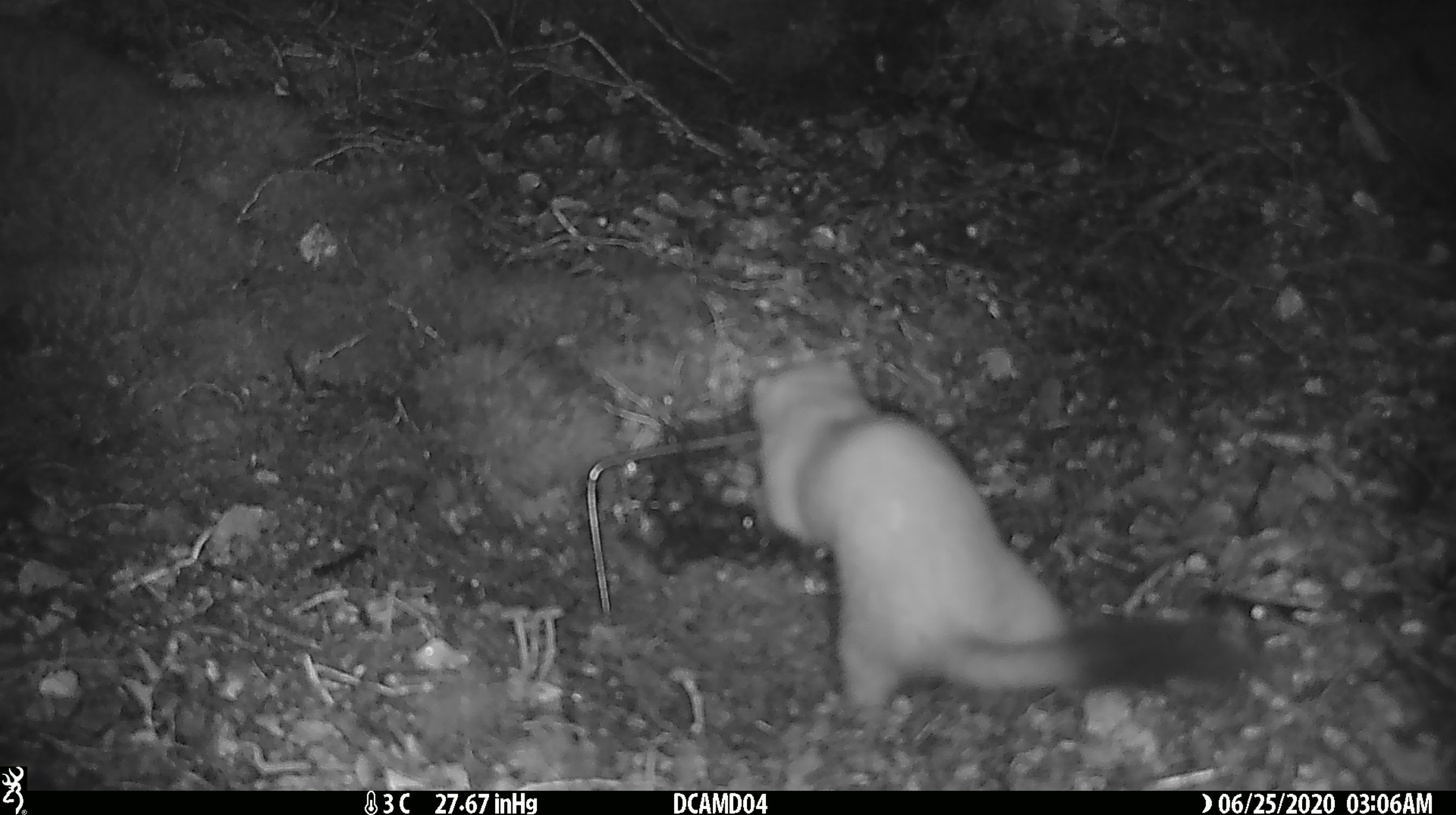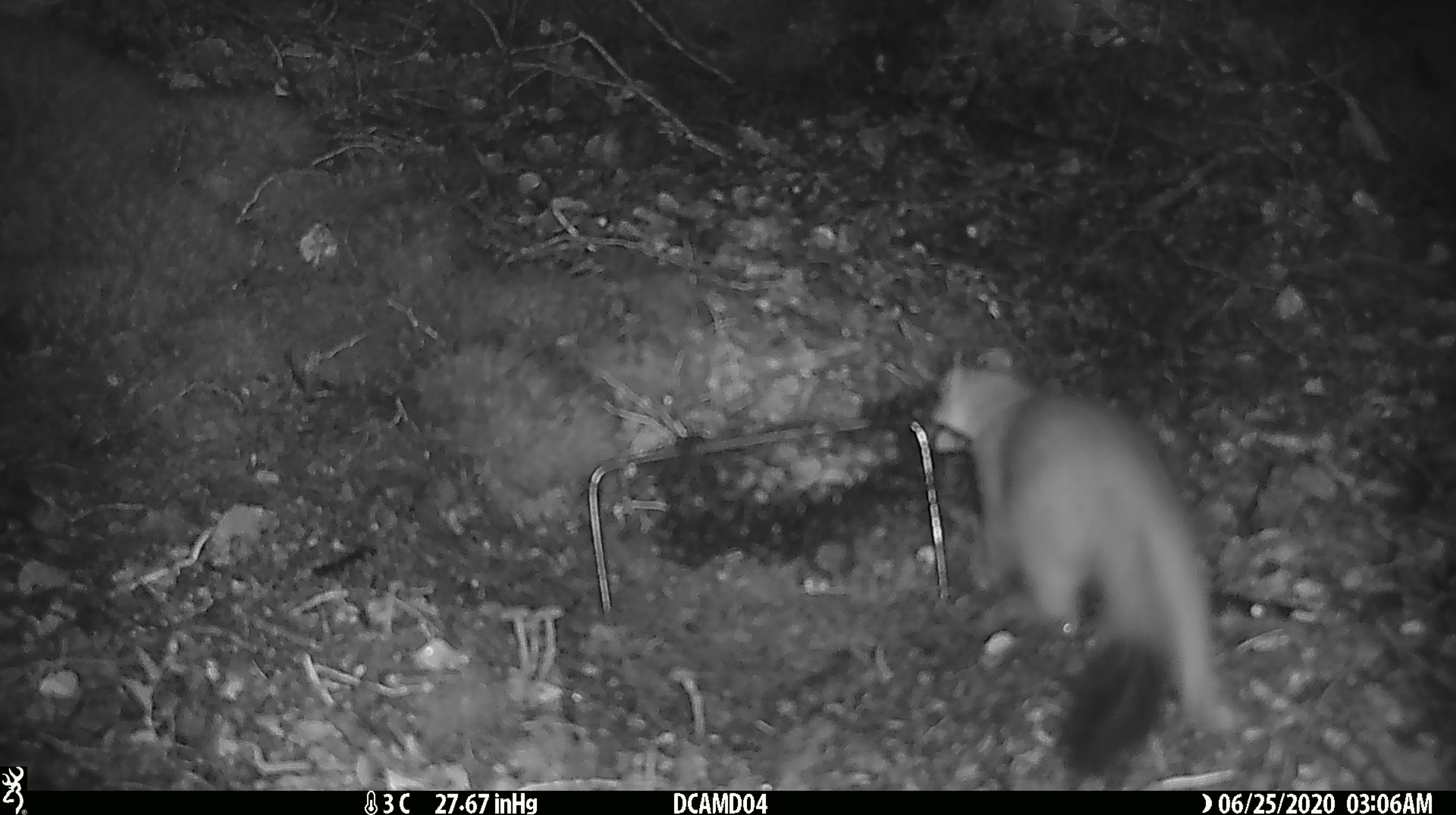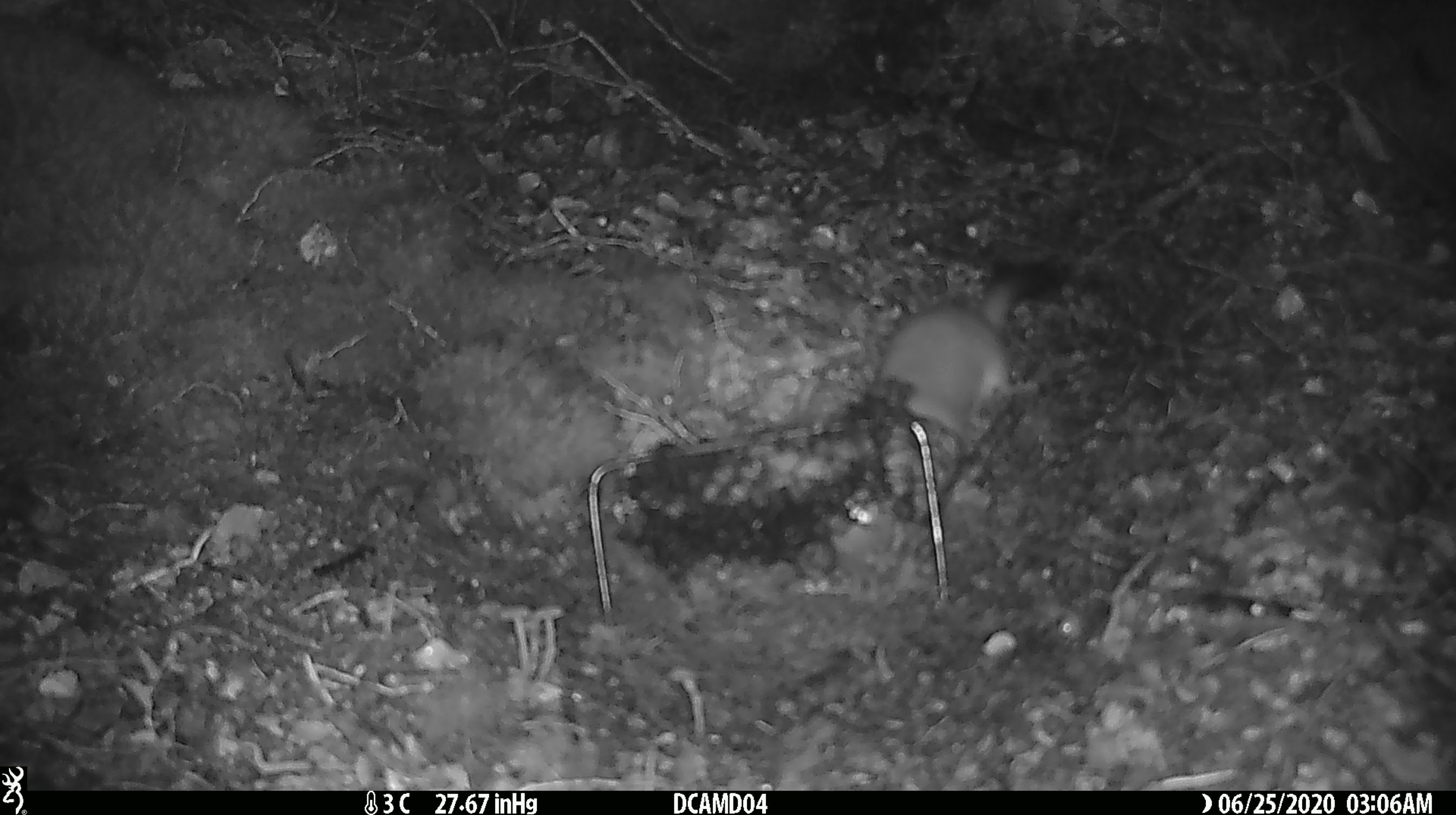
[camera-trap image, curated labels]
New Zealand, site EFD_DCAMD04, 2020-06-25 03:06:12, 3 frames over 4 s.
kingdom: Animalia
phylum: Chordata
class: Mammalia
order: Carnivora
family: Mustelidae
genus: Mustela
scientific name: Mustela erminea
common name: stoat